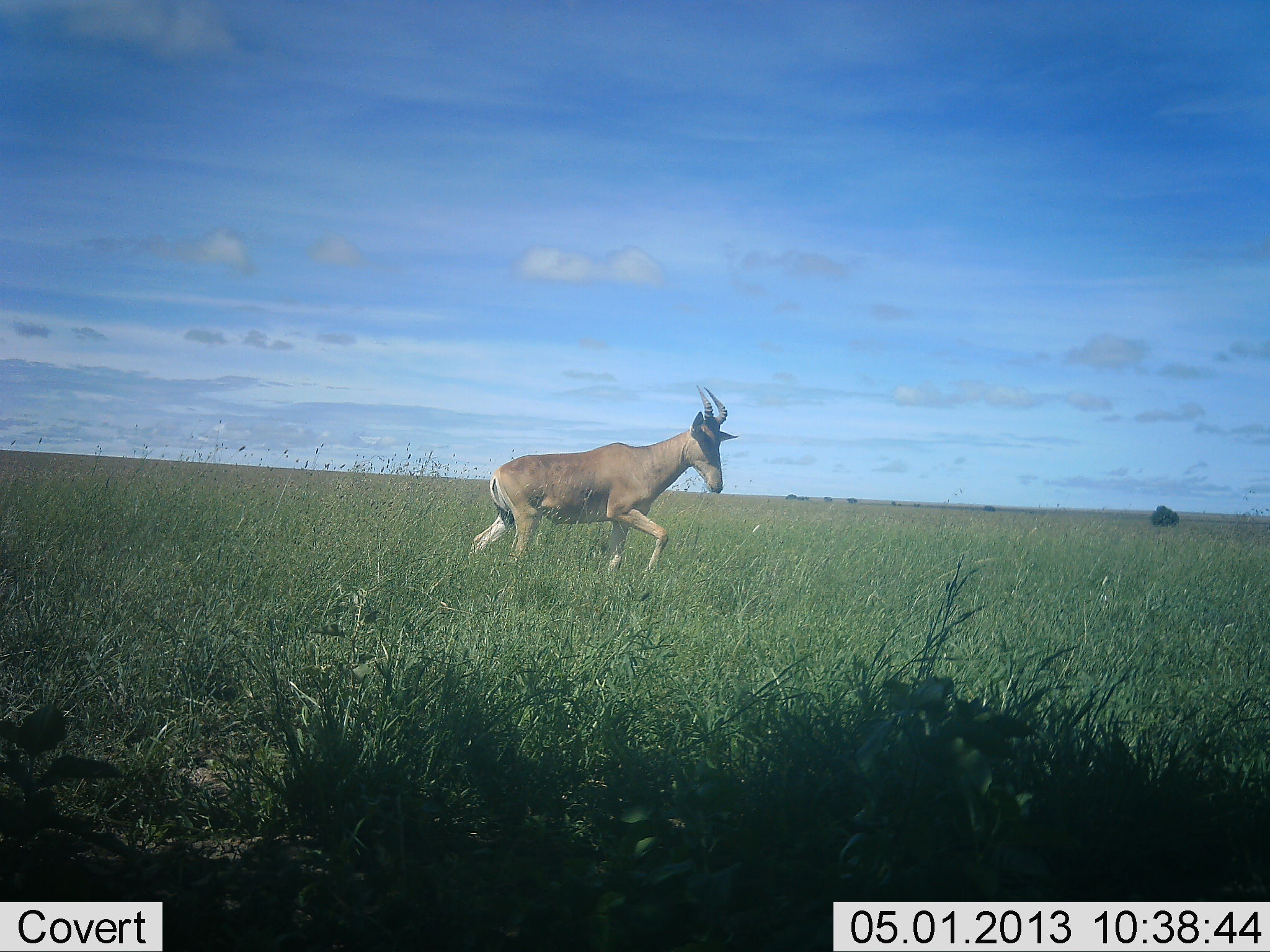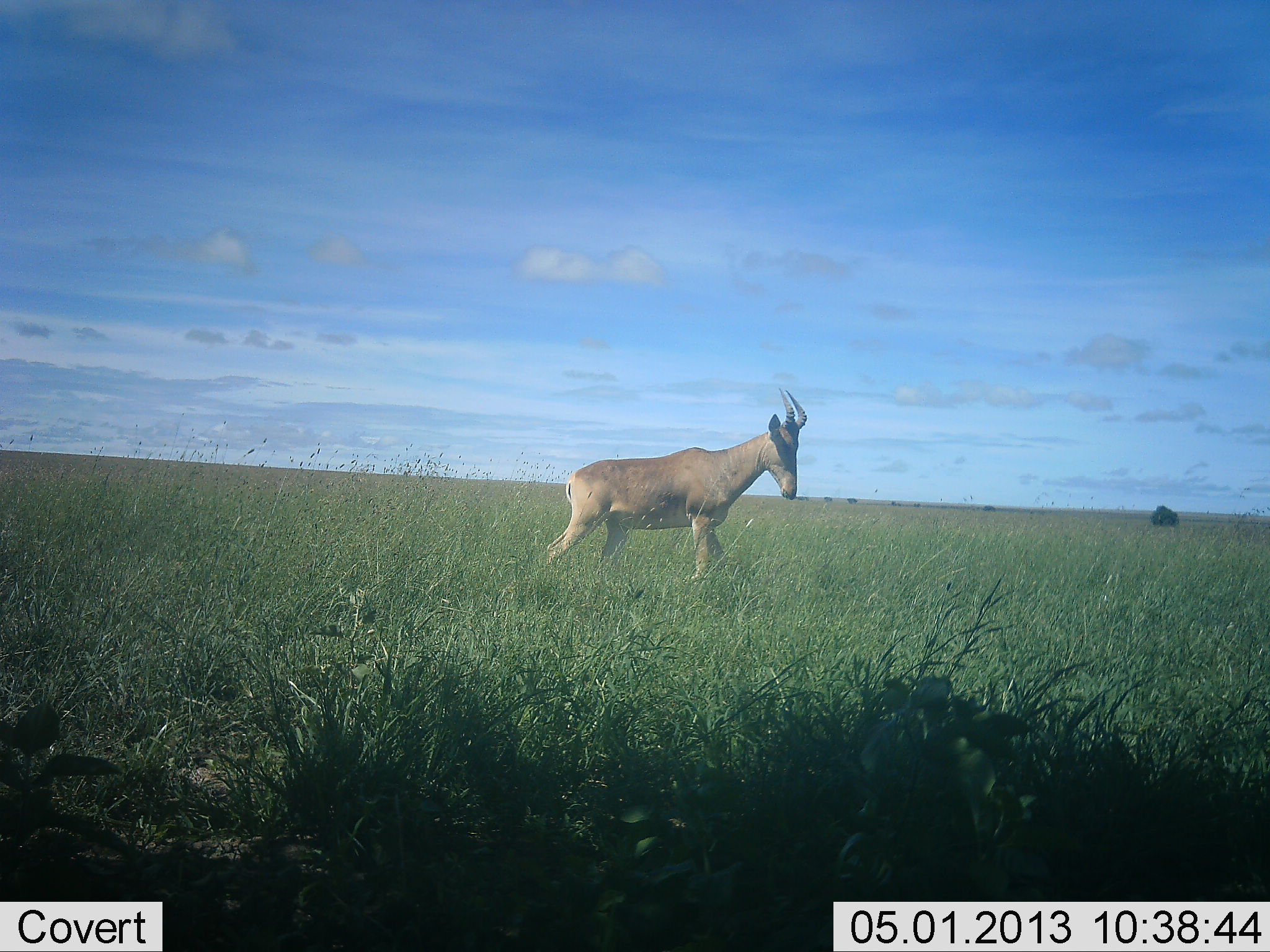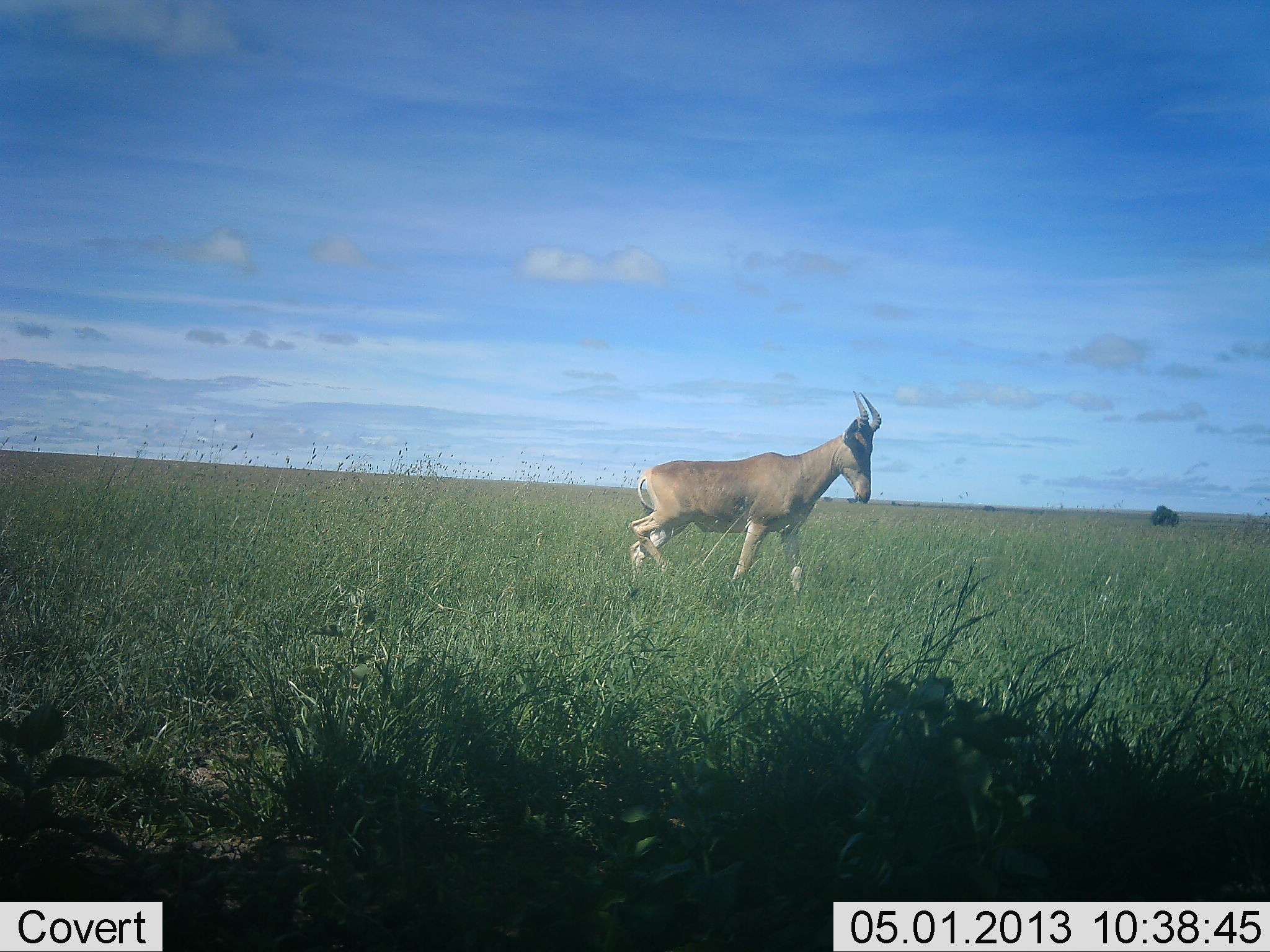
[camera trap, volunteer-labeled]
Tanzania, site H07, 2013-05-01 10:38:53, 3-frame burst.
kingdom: Animalia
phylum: Chordata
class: Mammalia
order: Artiodactyla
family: Bovidae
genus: Alcelaphus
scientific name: Alcelaphus buselaphus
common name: hartebeest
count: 1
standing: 10%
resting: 0%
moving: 90%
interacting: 0%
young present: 0%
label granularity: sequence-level